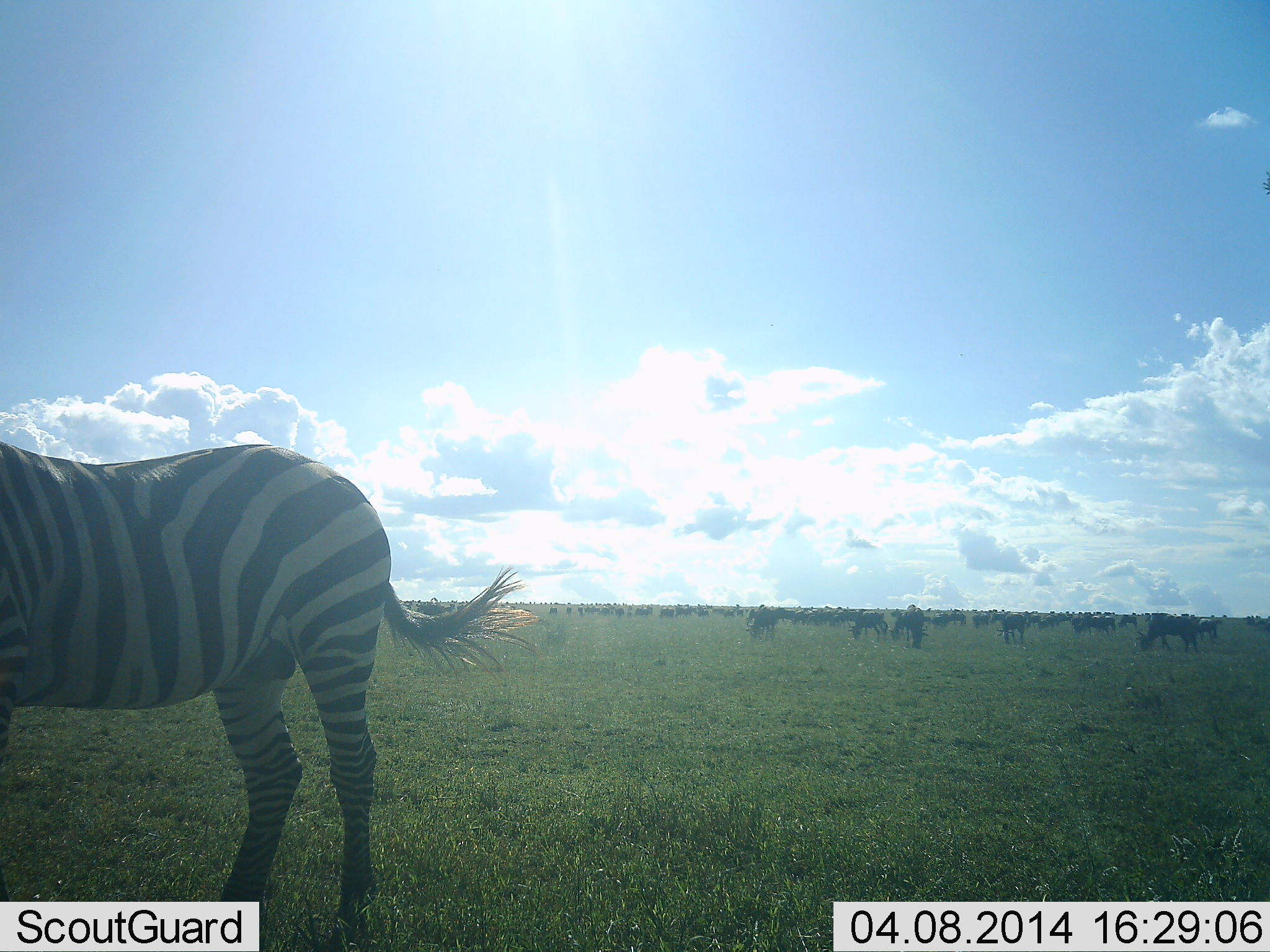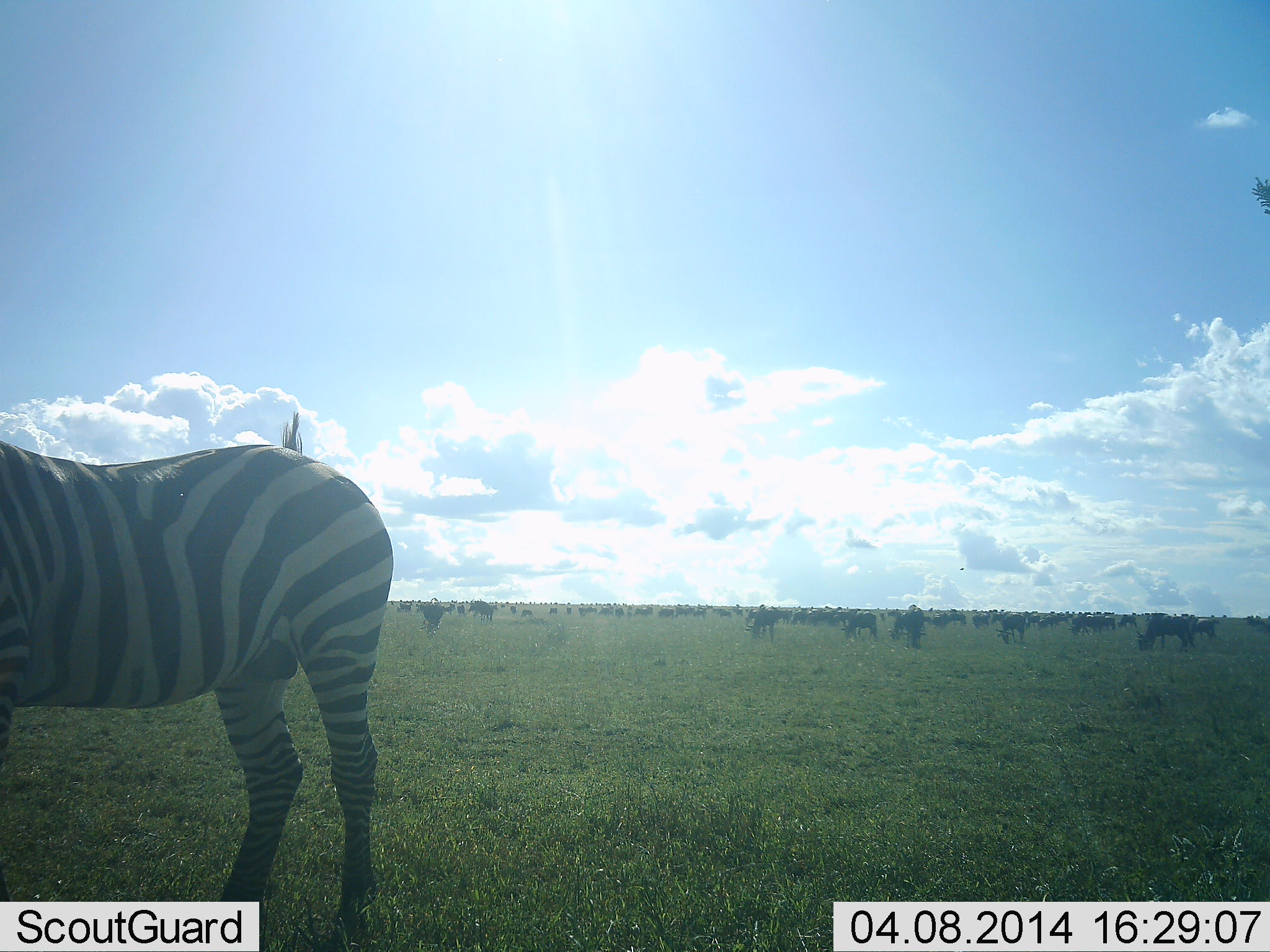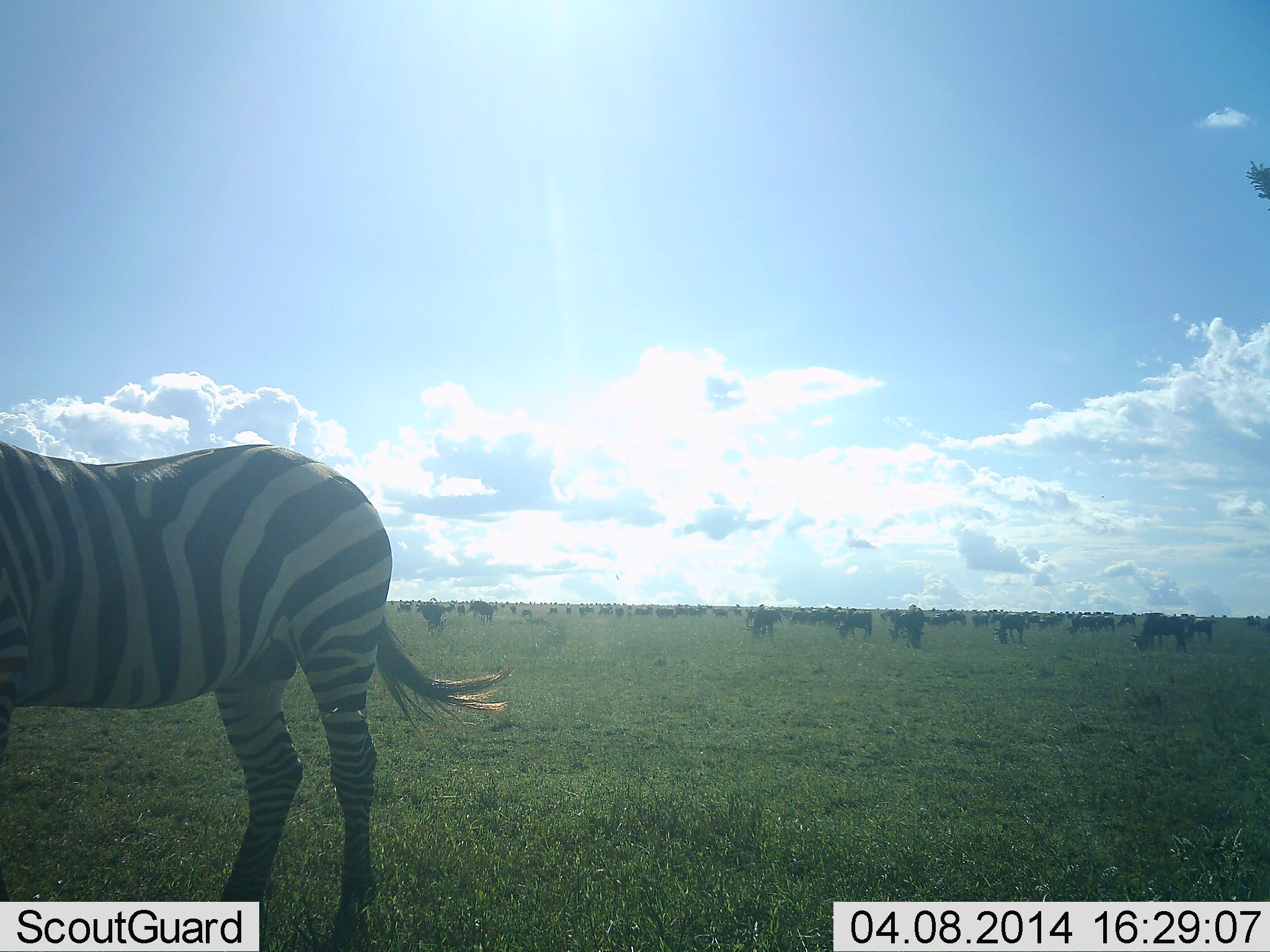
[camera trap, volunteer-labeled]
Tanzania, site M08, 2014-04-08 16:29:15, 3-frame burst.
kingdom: Animalia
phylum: Chordata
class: Mammalia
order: Artiodactyla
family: Bovidae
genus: Connochaetes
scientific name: Connochaetes taurinus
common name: blue wildebeest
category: wildebeest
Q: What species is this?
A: Wildebeest (blue wildebeest) (Connochaetes taurinus).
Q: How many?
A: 11-50.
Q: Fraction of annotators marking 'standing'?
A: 40%.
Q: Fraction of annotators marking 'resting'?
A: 0%.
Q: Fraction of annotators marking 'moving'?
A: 30%.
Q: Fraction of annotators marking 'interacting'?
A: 0%.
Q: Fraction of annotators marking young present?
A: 0%.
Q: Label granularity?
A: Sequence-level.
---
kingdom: Animalia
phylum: Chordata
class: Mammalia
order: Perissodactyla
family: Equidae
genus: Equus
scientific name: Equus quagga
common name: plains zebra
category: zebra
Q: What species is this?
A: Zebra (plains zebra) (Equus quagga).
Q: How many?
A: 1.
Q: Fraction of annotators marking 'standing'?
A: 93%.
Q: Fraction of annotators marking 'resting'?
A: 0%.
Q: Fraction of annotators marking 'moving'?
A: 7%.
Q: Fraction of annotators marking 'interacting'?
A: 0%.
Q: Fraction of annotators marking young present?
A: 0%.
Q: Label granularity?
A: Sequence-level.